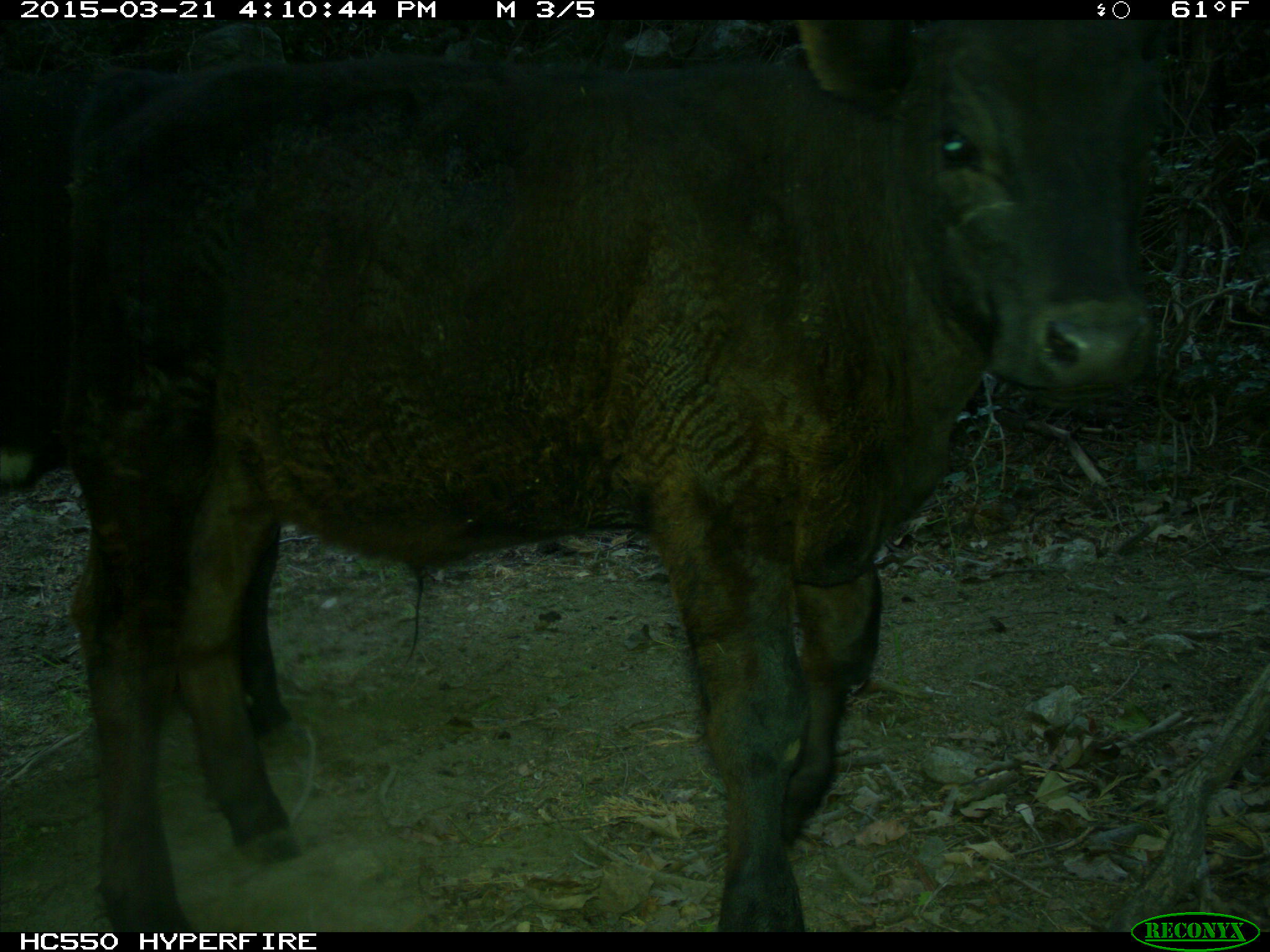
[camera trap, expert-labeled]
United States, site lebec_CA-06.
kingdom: Animalia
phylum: Chordata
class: Mammalia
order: Artiodactyla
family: Bovidae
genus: Bos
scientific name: Bos taurus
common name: domestic cow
Bos taurus (domestic cow).